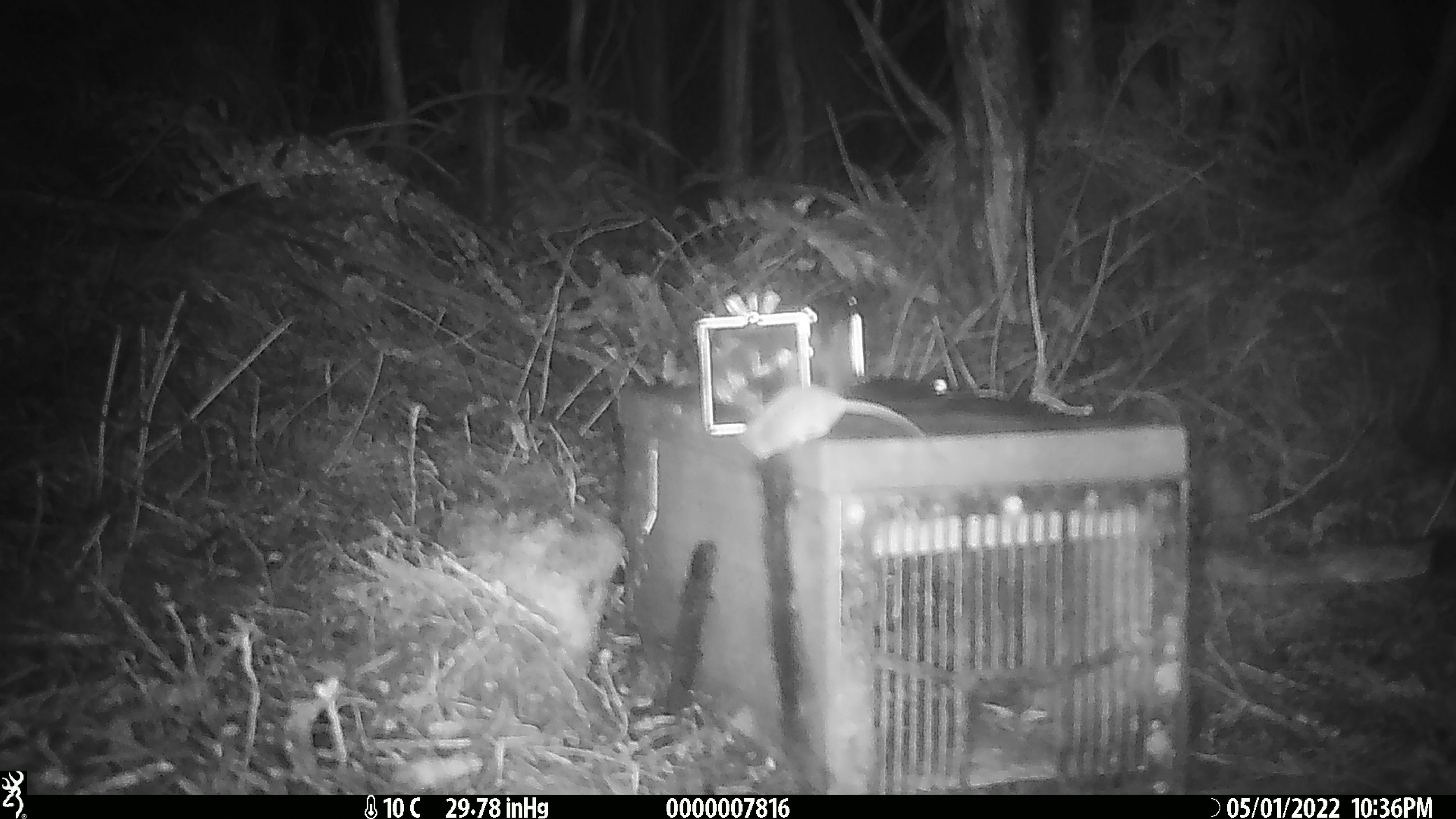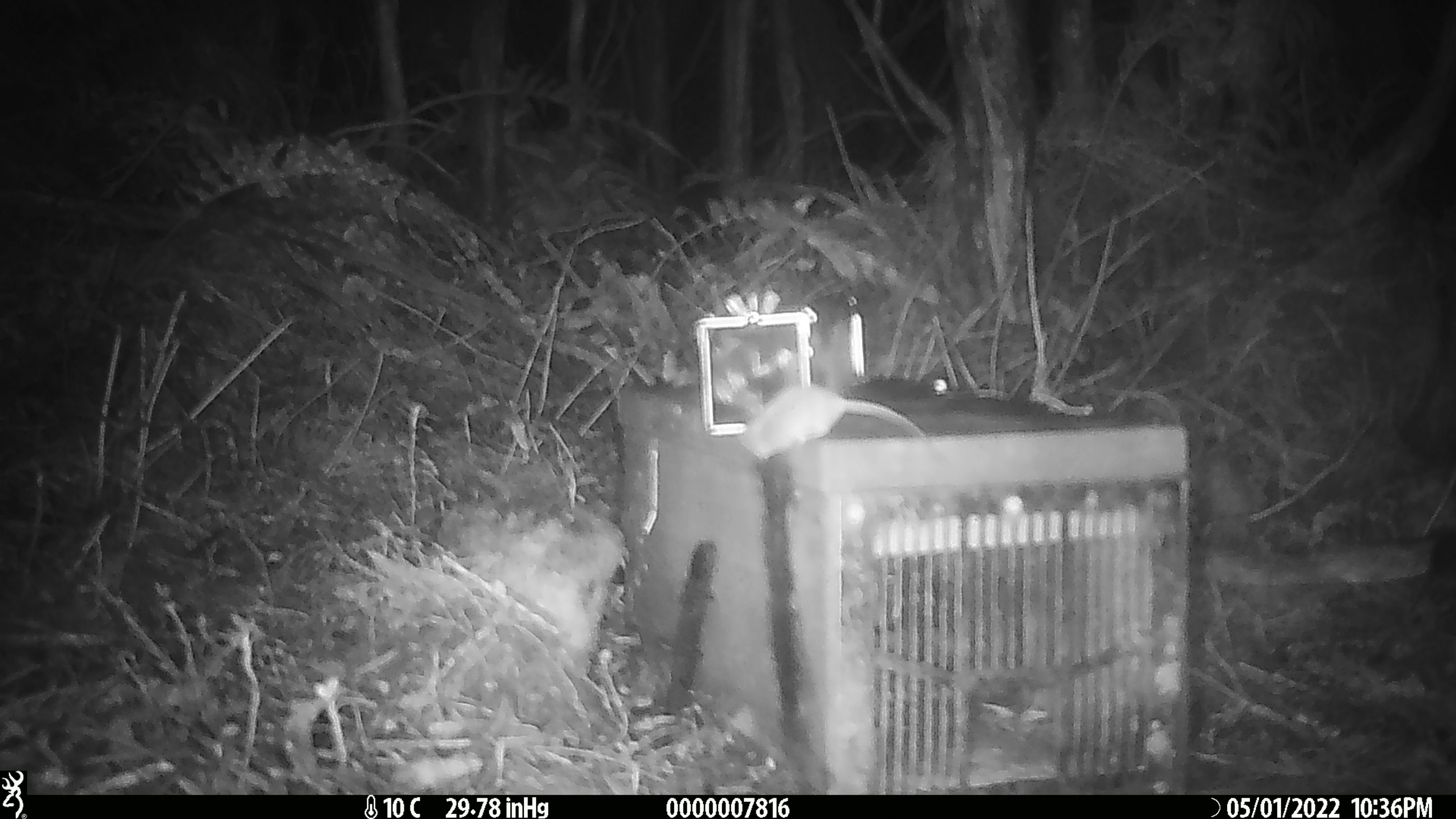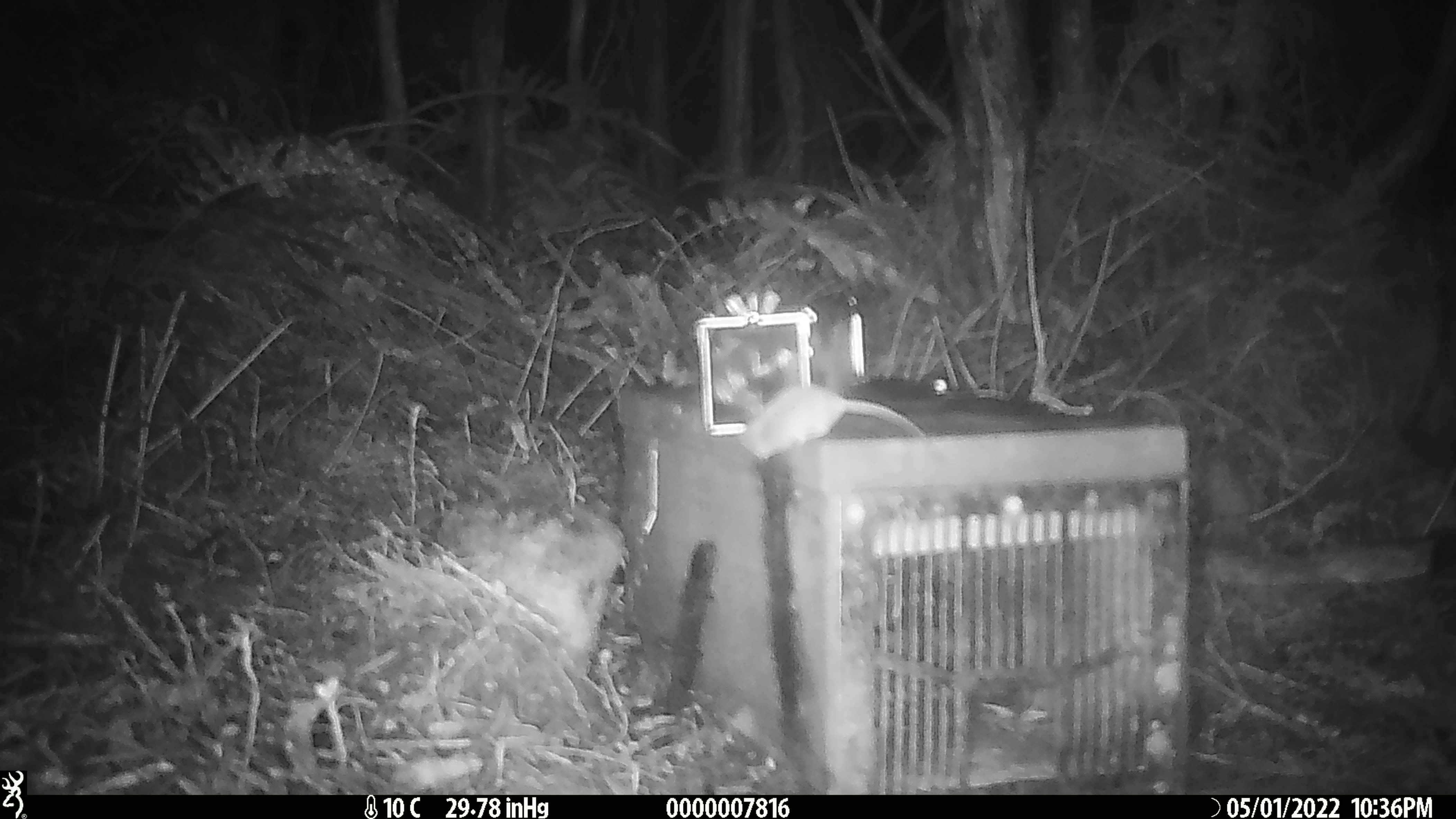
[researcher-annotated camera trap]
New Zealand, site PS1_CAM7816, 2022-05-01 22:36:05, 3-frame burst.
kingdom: Animalia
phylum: Chordata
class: Mammalia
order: Rodentia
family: Muridae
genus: Mus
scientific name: Mus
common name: mouse